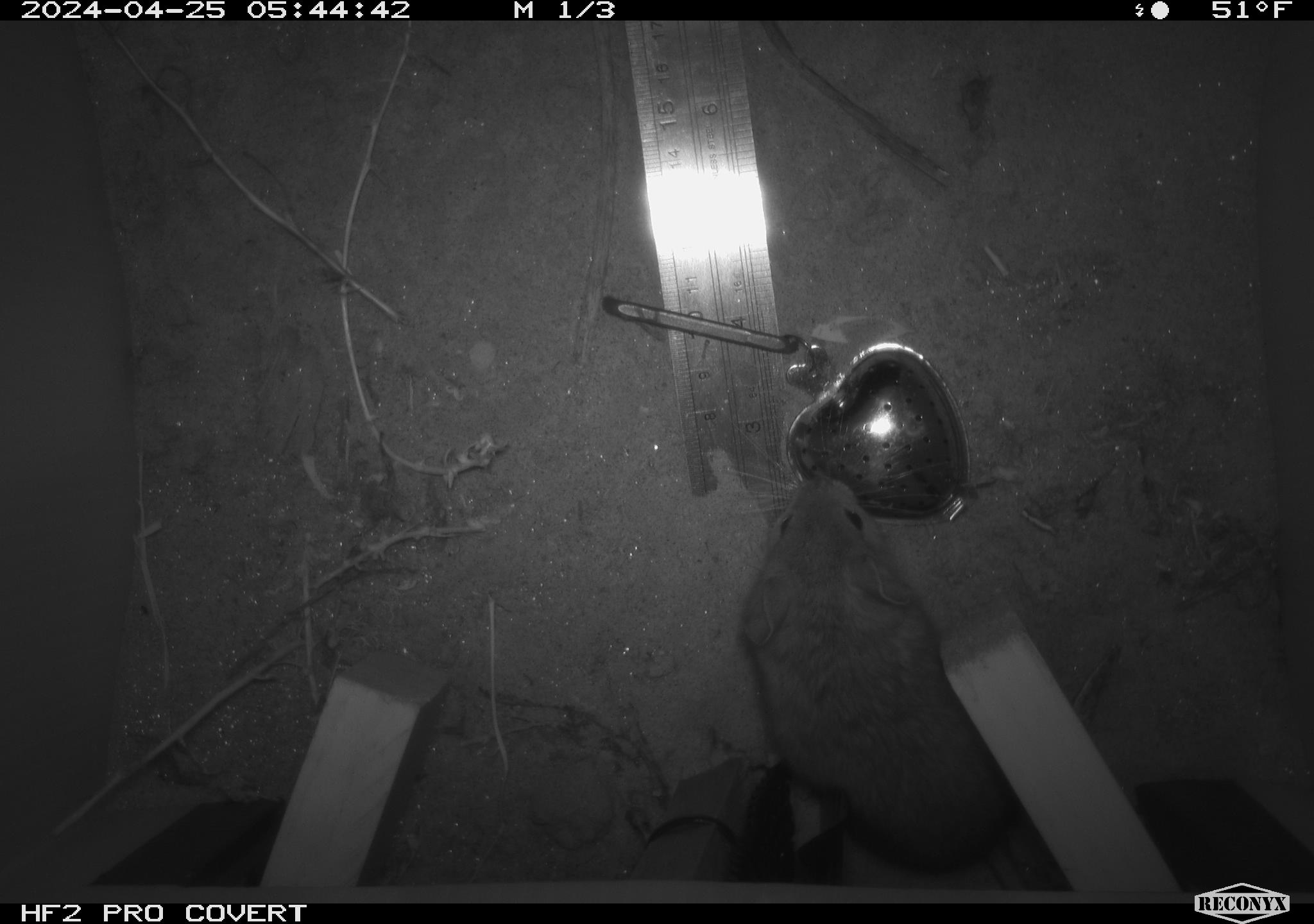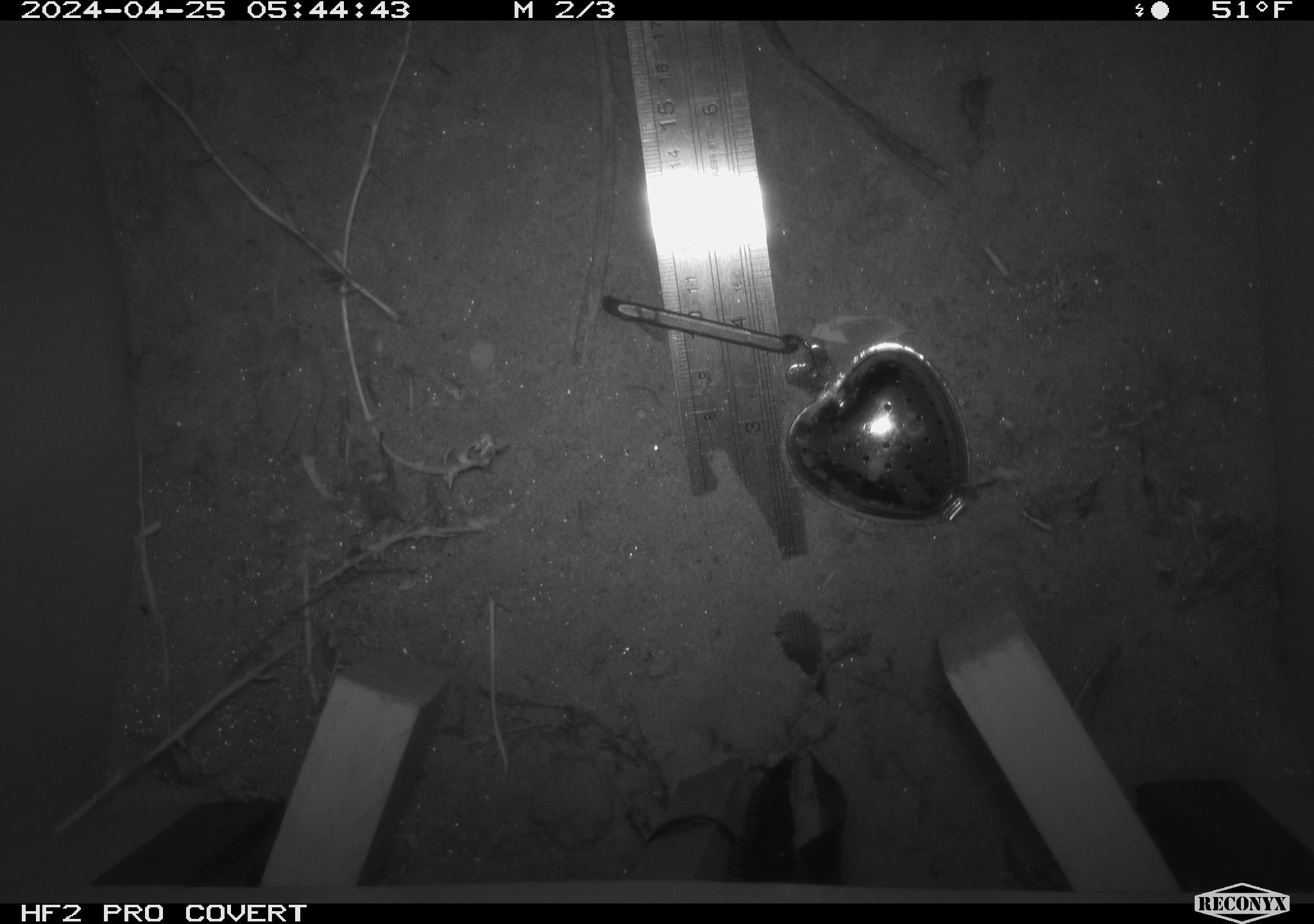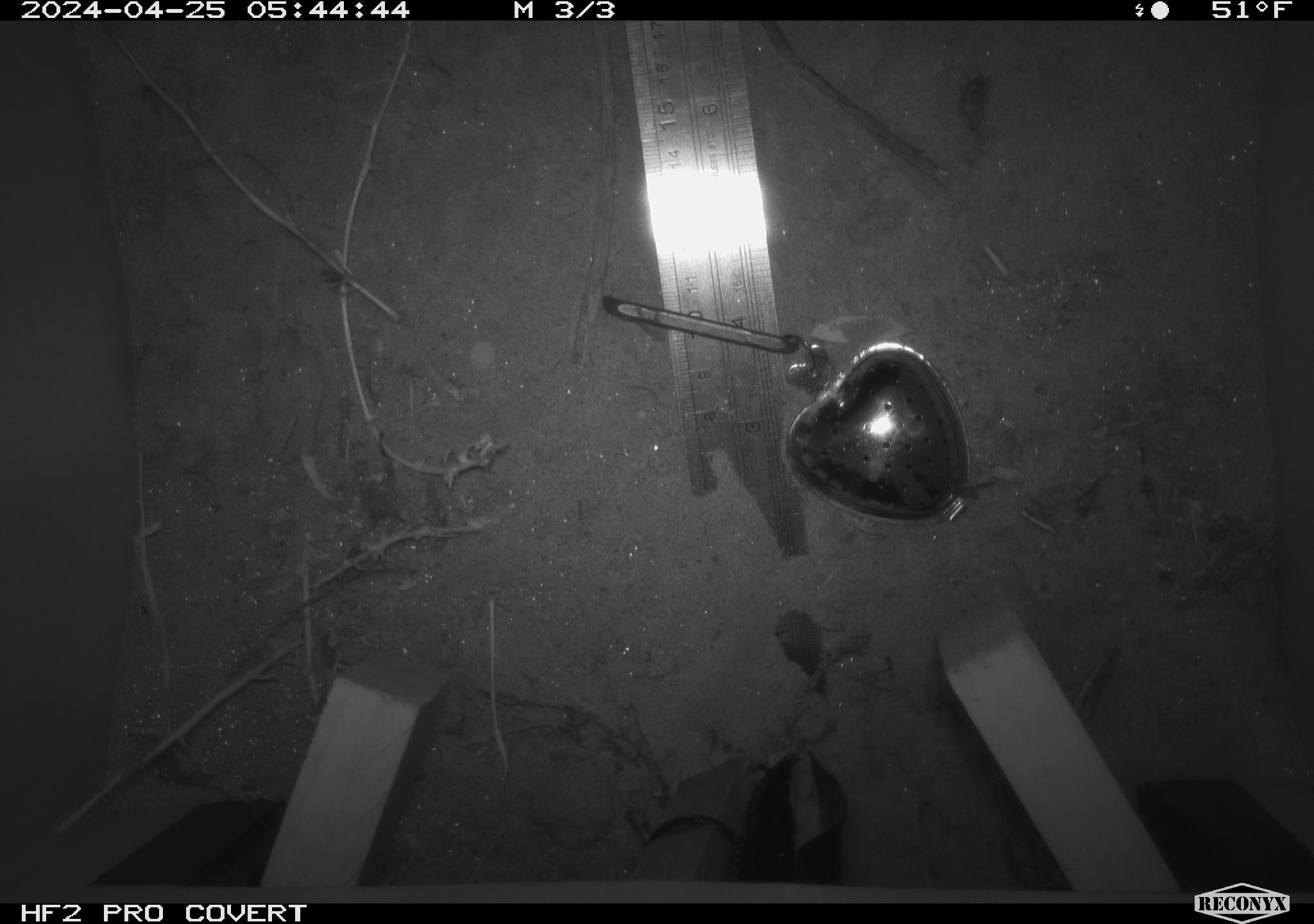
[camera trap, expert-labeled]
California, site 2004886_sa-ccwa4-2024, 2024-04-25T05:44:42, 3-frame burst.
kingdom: Animalia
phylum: Chordata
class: Mammalia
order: Rodentia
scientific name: Rodentia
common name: woodrat or rat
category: woodrat or rat species